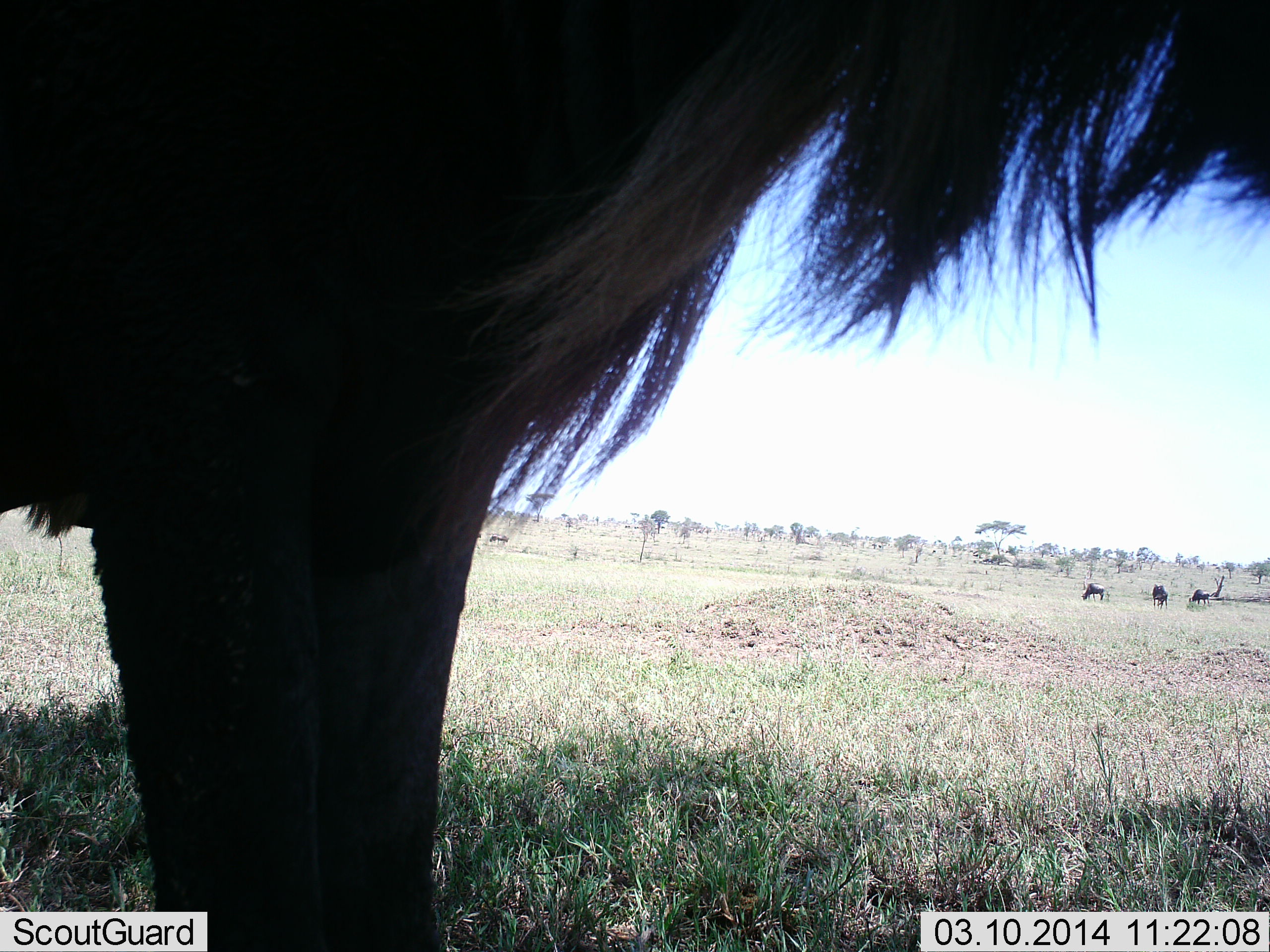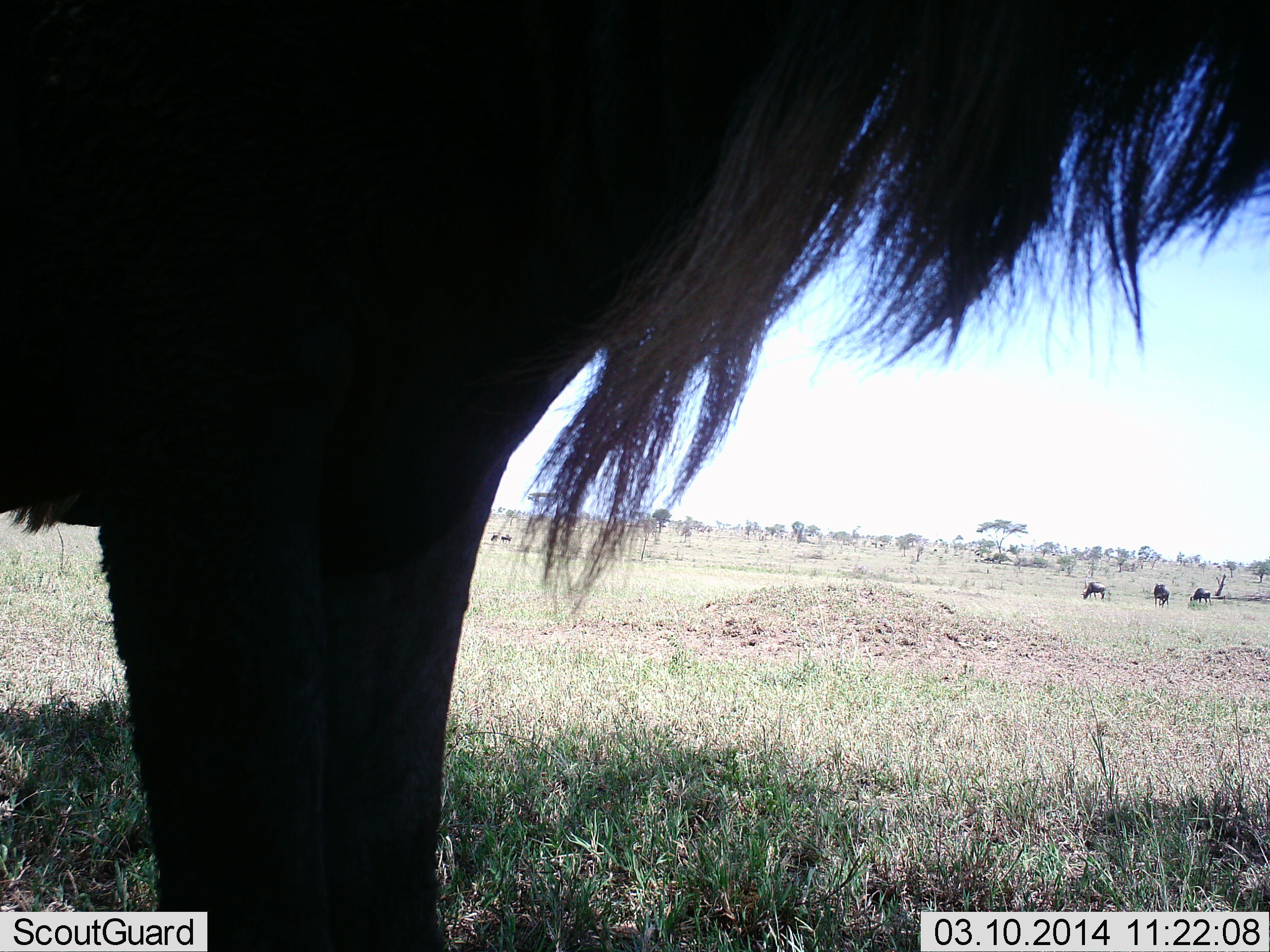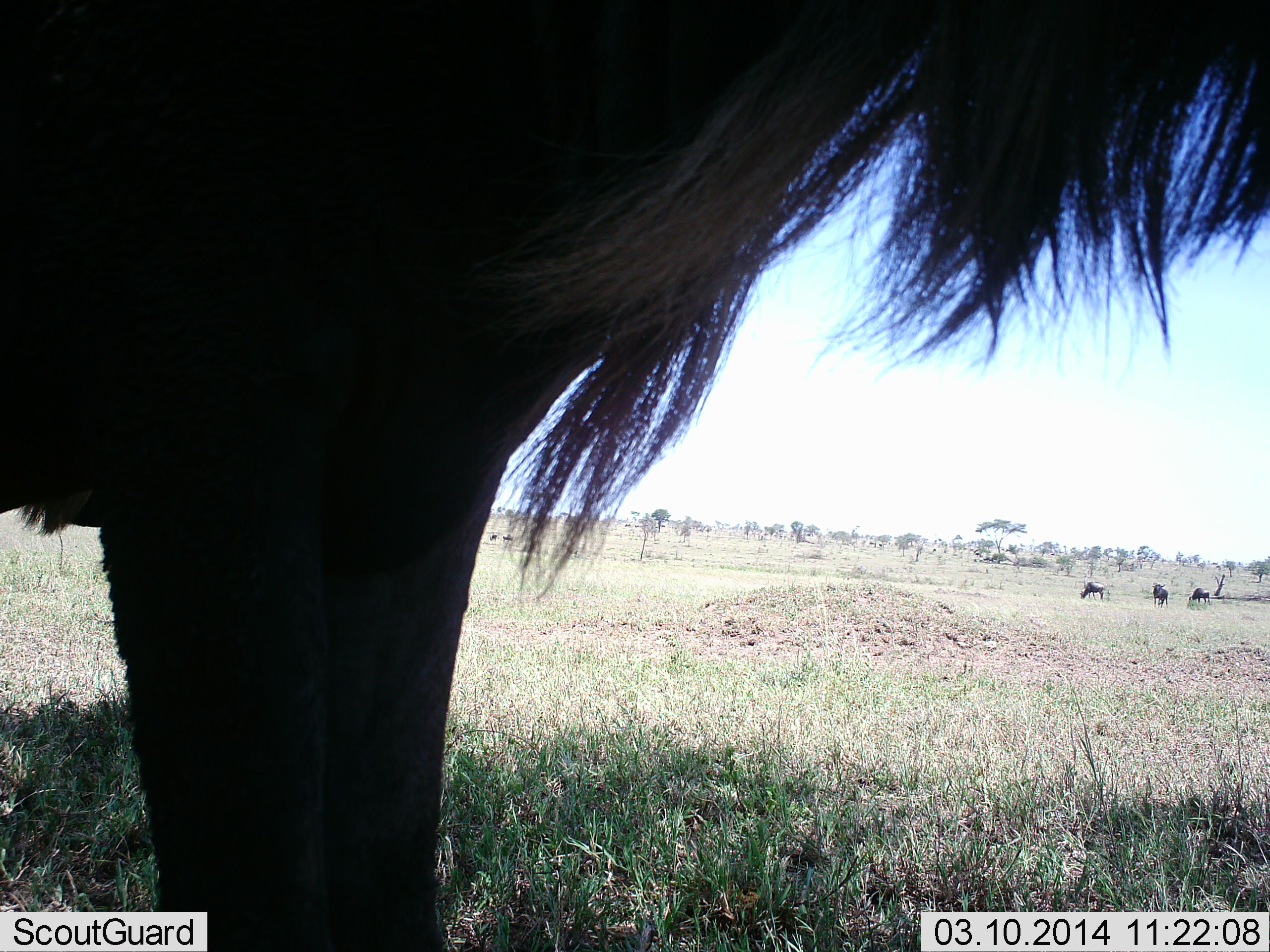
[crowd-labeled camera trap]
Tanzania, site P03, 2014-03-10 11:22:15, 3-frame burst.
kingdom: Animalia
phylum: Chordata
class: Mammalia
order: Artiodactyla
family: Bovidae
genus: Connochaetes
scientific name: Connochaetes taurinus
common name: blue wildebeest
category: wildebeest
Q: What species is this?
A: Wildebeest (blue wildebeest) (Connochaetes taurinus).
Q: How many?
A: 4.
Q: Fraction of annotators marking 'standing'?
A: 100%.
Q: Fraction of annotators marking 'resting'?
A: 20%.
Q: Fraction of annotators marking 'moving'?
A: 0%.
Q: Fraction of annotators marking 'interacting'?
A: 0%.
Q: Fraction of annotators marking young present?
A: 0%.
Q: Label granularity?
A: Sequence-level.